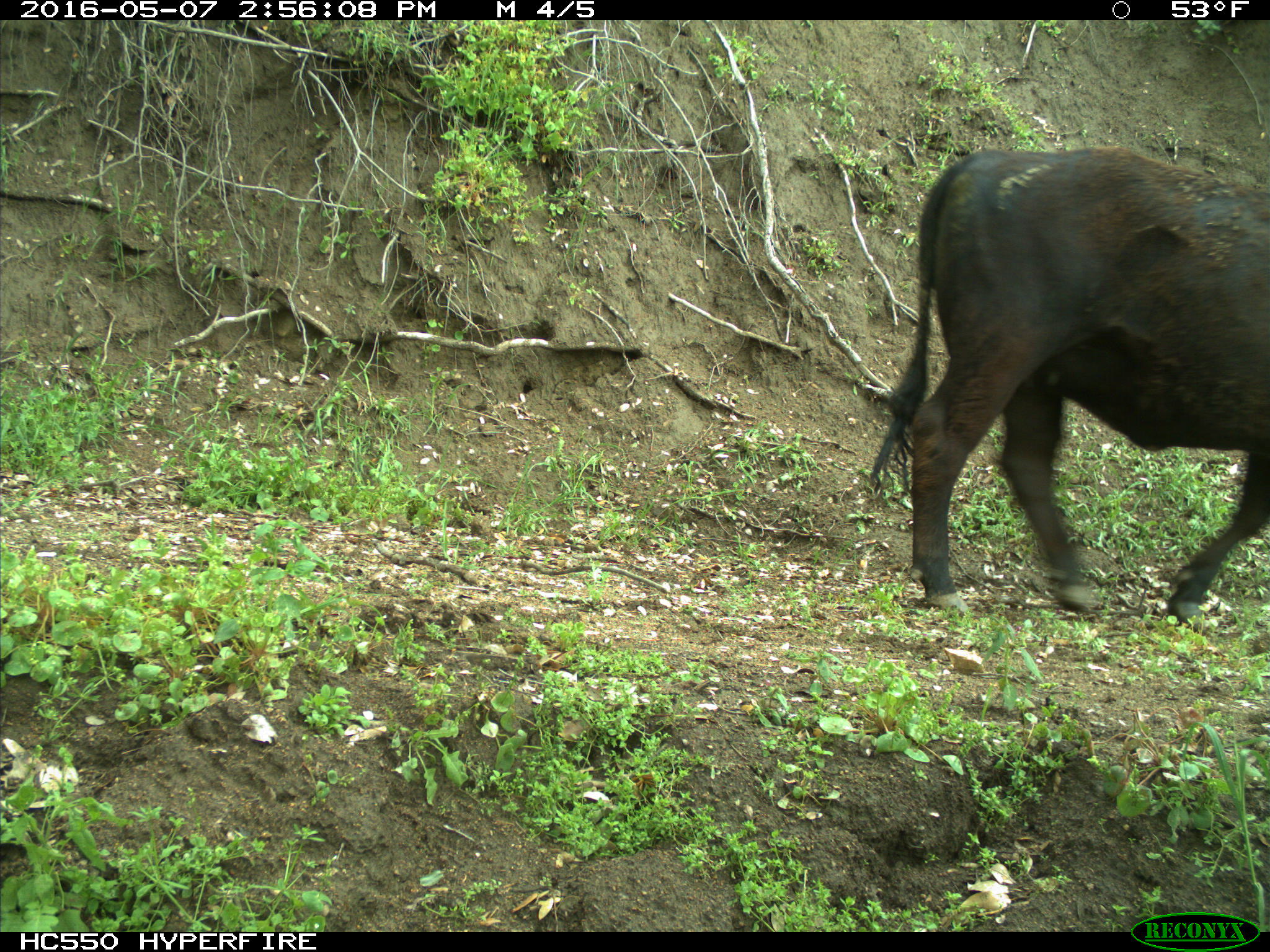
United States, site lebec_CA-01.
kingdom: Animalia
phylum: Chordata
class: Mammalia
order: Artiodactyla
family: Bovidae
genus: Bos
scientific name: Bos taurus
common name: domestic cow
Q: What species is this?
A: Bos taurus (domestic cow).